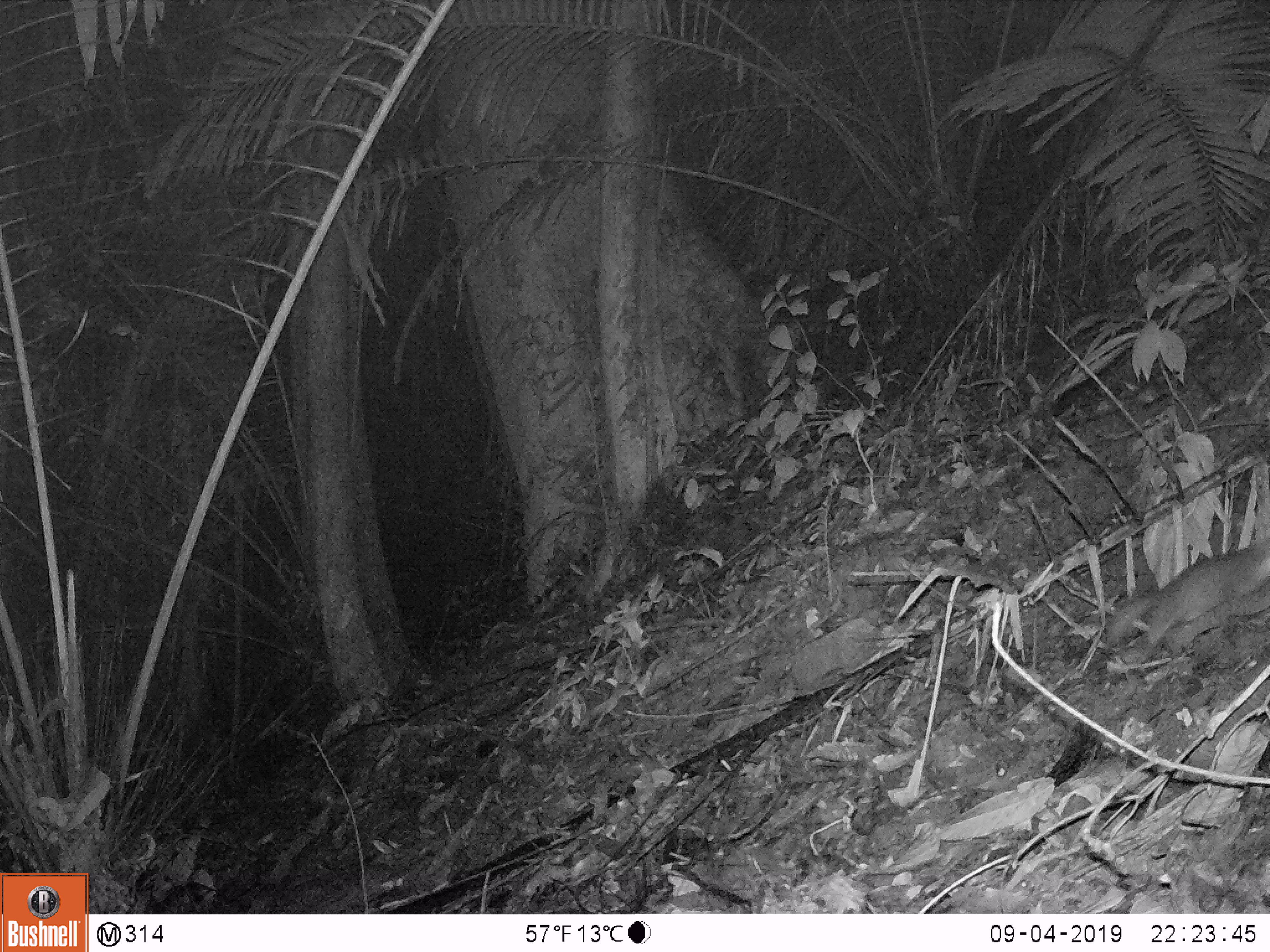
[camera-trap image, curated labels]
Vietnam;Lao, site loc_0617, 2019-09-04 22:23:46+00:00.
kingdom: Animalia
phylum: Chordata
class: Mammalia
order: Carnivora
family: Mustelidae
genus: Melogale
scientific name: Melogale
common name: ferret badger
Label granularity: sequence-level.